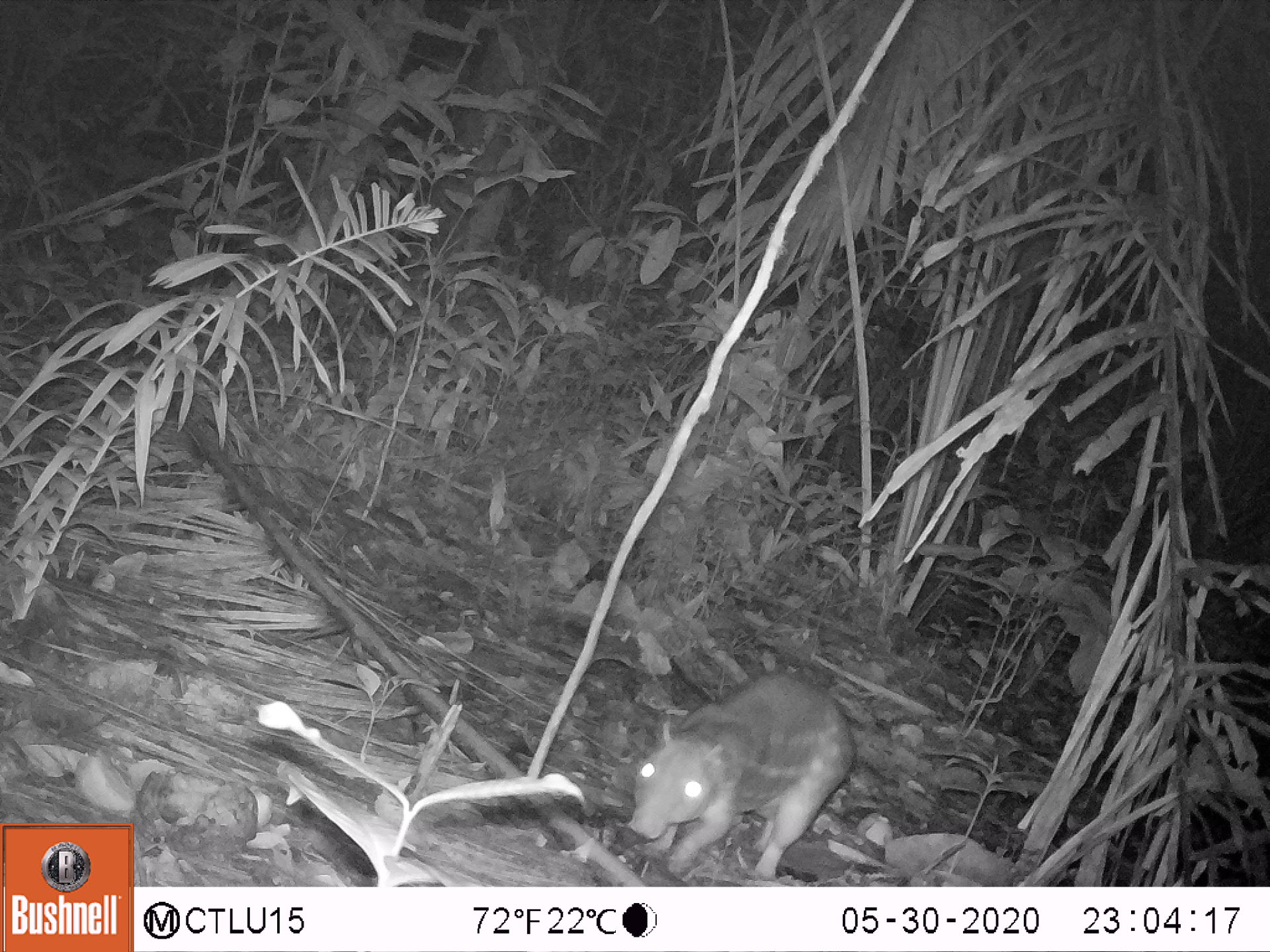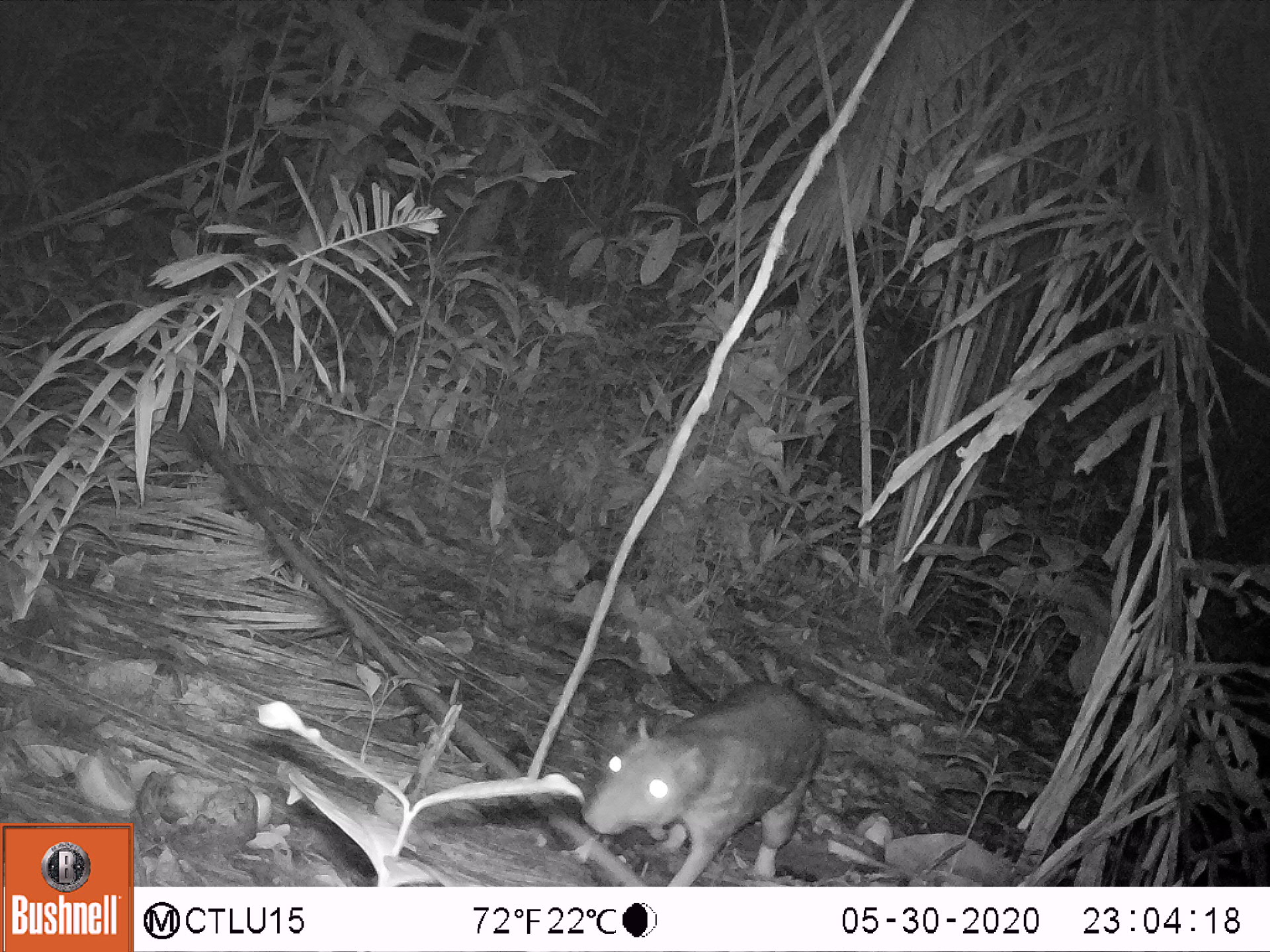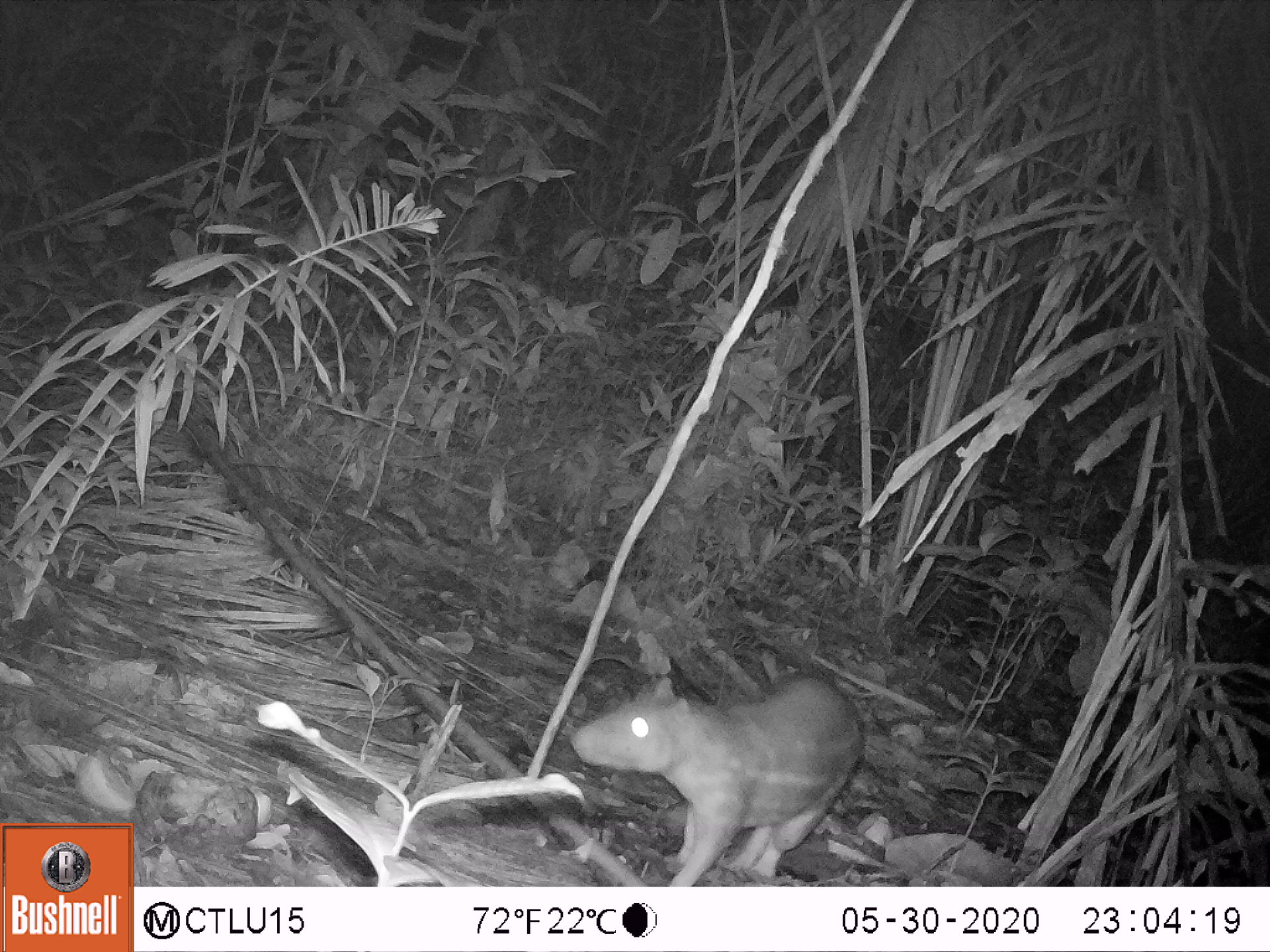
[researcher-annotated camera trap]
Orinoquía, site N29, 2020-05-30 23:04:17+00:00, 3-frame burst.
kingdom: Animalia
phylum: Chordata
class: Mammalia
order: Rodentia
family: Cuniculidae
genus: Cuniculus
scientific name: Cuniculus paca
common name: spotted paca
Spotted paca (Cuniculus paca).